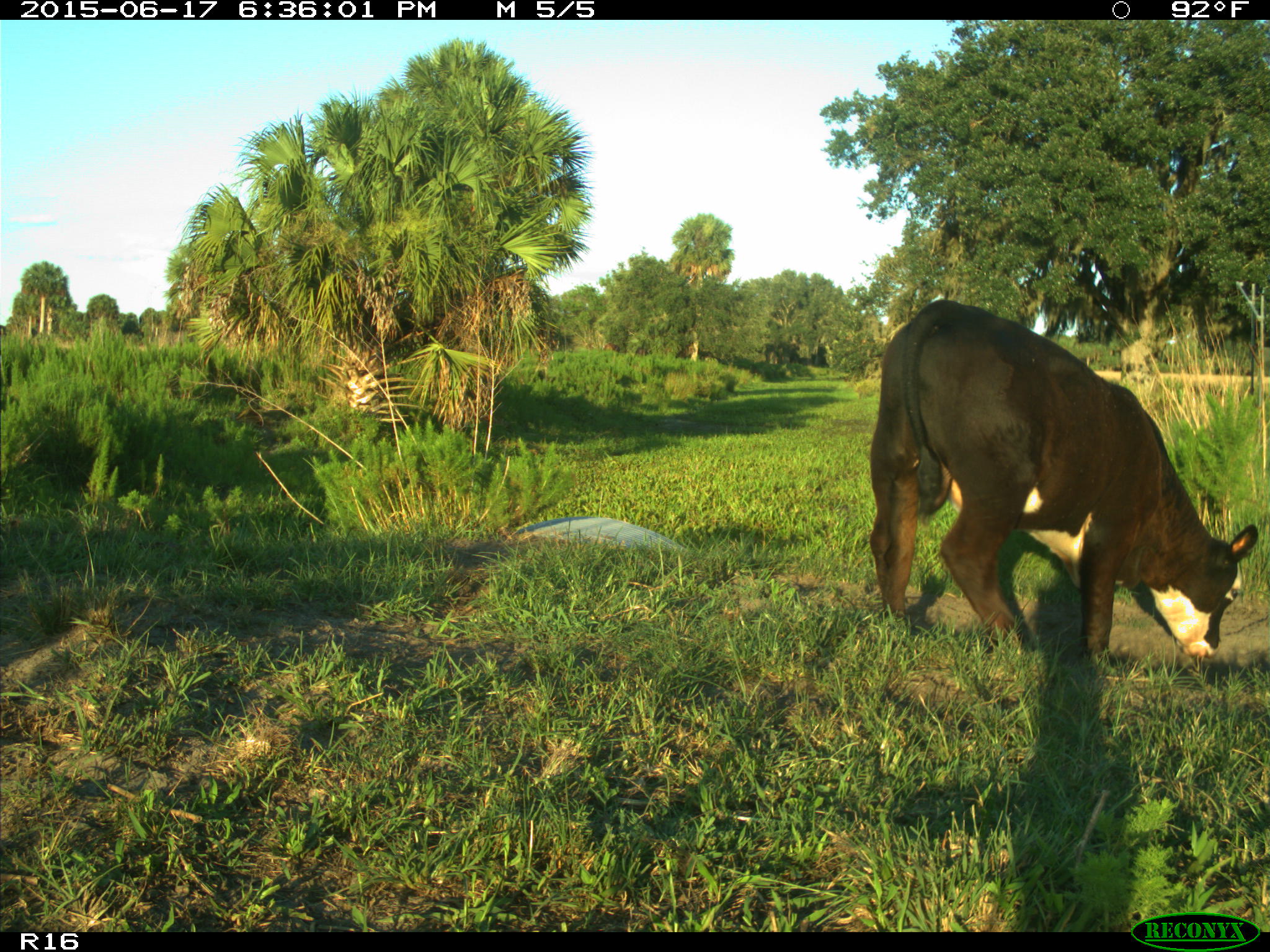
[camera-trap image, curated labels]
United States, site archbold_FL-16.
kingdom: Animalia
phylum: Chordata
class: Mammalia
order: Artiodactyla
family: Bovidae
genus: Bos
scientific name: Bos taurus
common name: domestic cow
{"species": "Bos taurus (domestic cow)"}